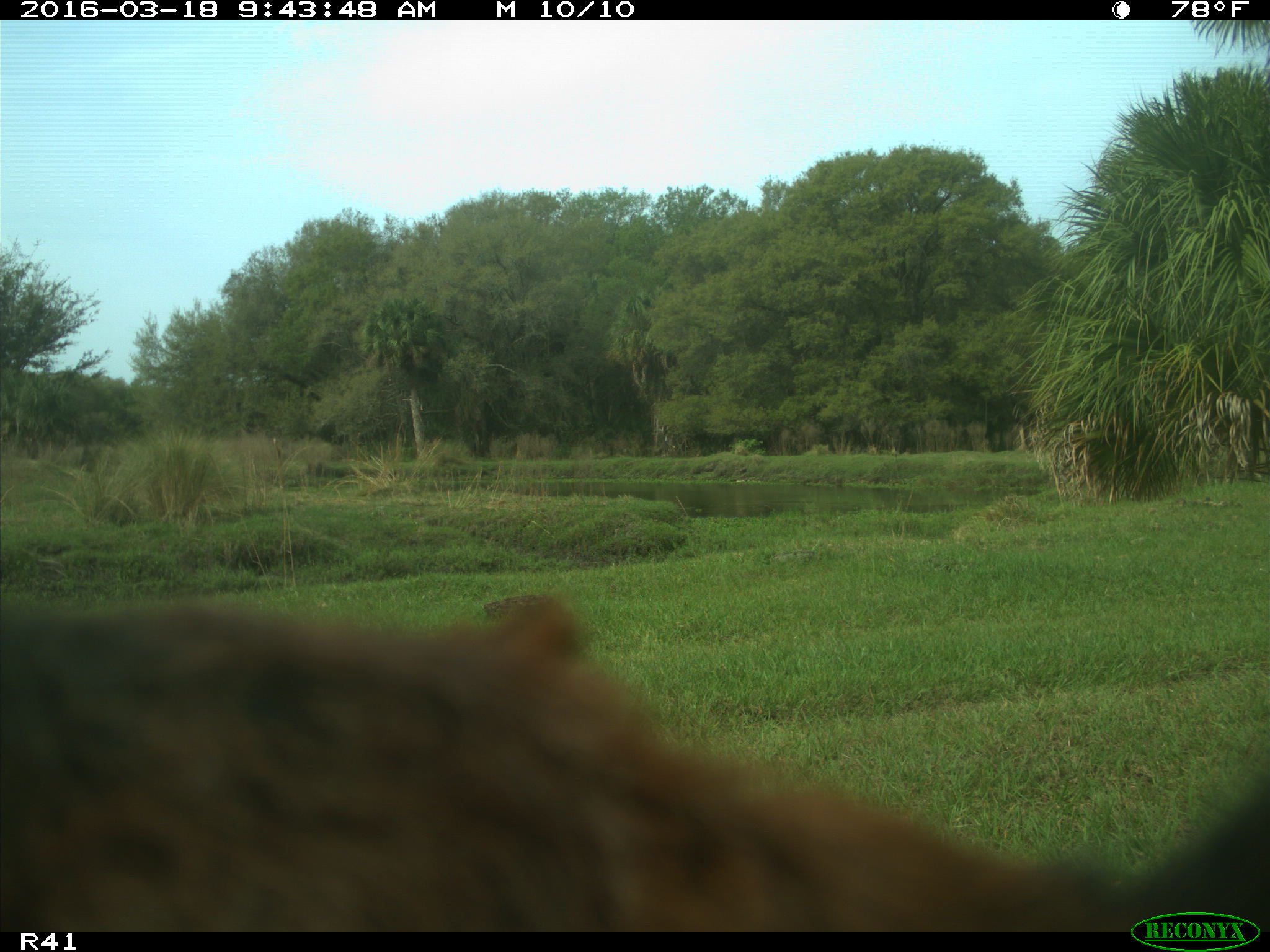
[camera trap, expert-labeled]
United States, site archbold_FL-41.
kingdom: Animalia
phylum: Chordata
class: Mammalia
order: Artiodactyla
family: Bovidae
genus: Bos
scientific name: Bos taurus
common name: domestic cow